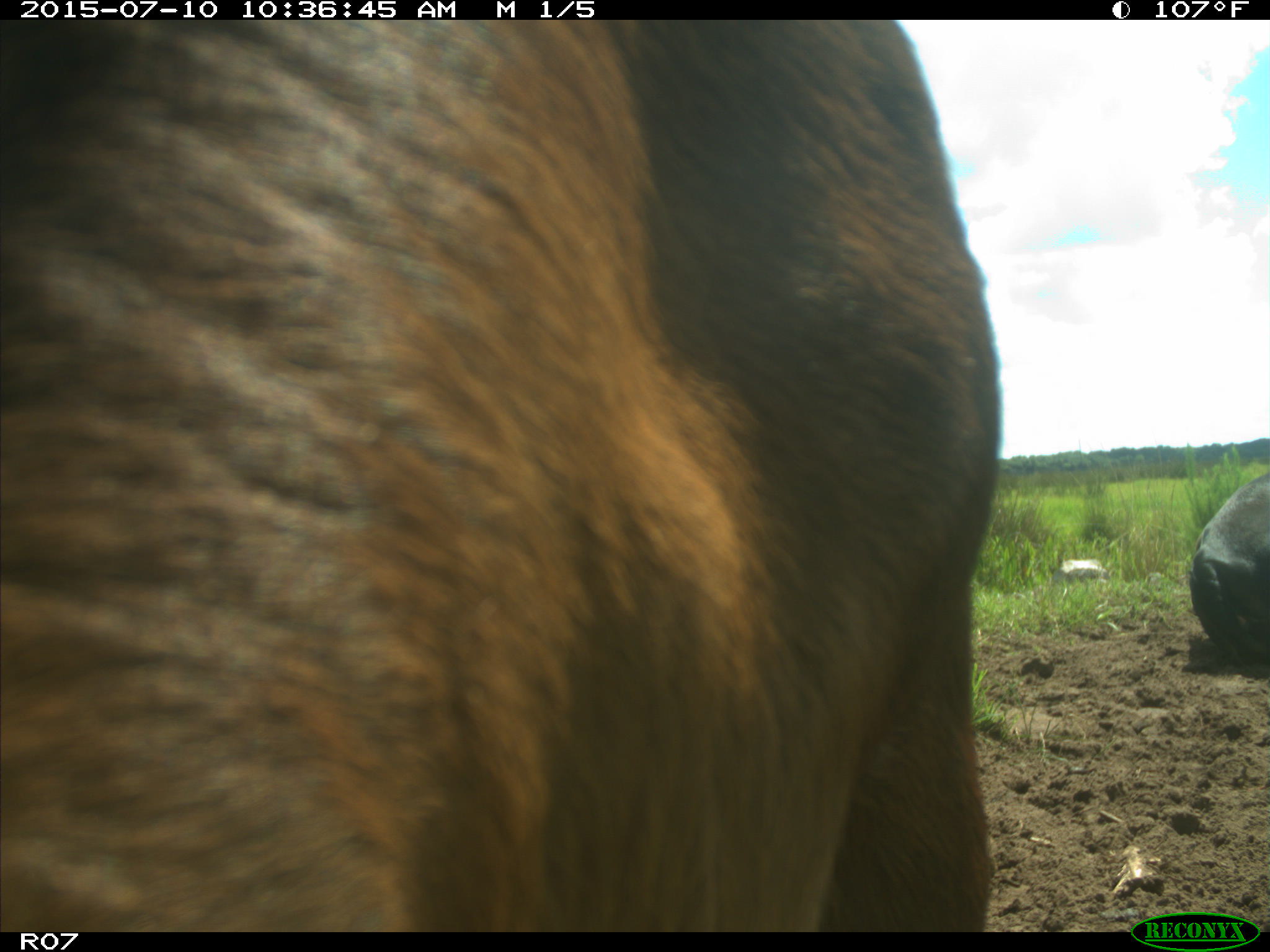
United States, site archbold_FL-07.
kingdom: Animalia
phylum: Chordata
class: Mammalia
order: Artiodactyla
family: Bovidae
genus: Bos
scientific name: Bos taurus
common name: domestic cow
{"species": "Bos taurus (domestic cow)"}